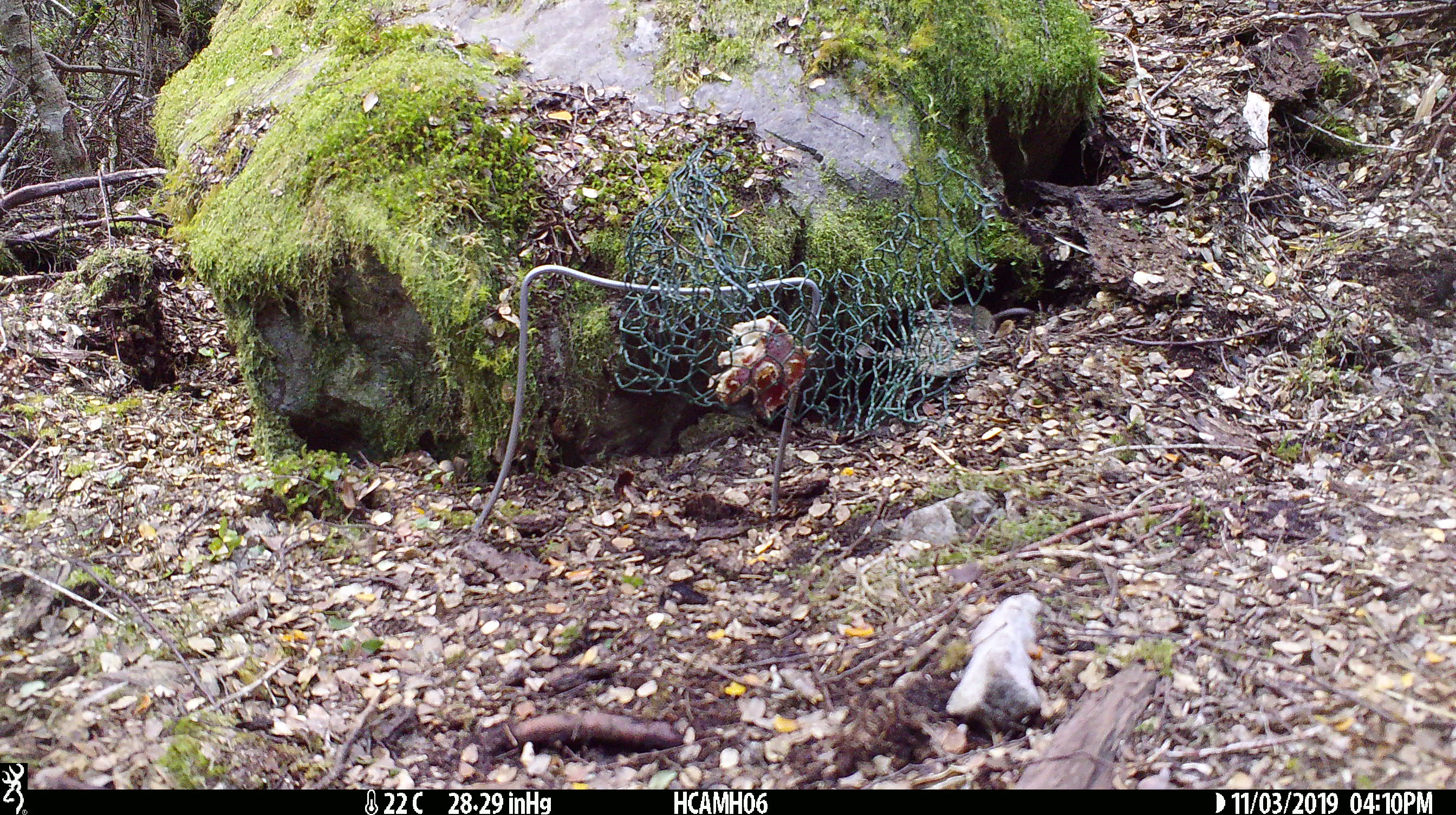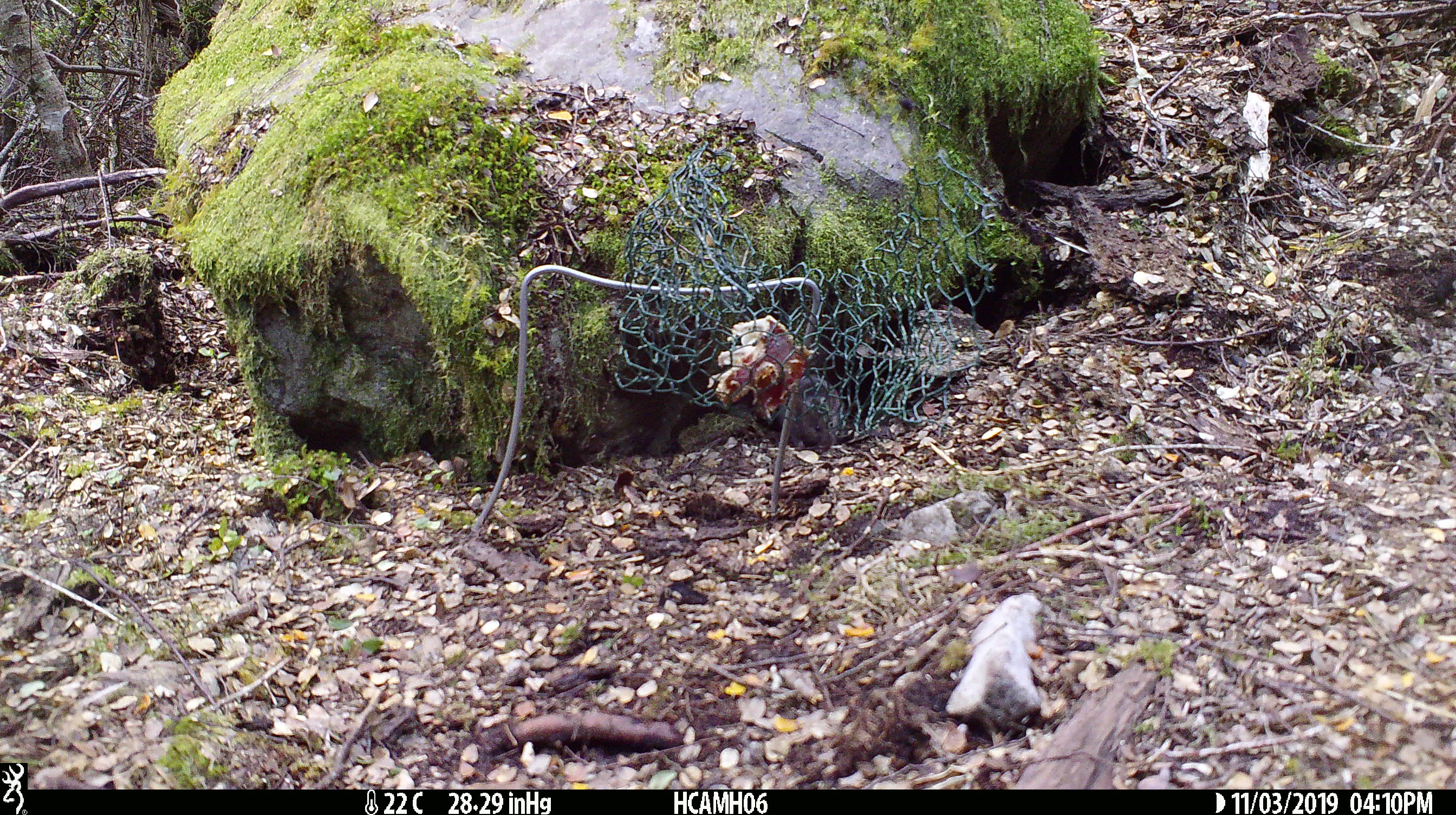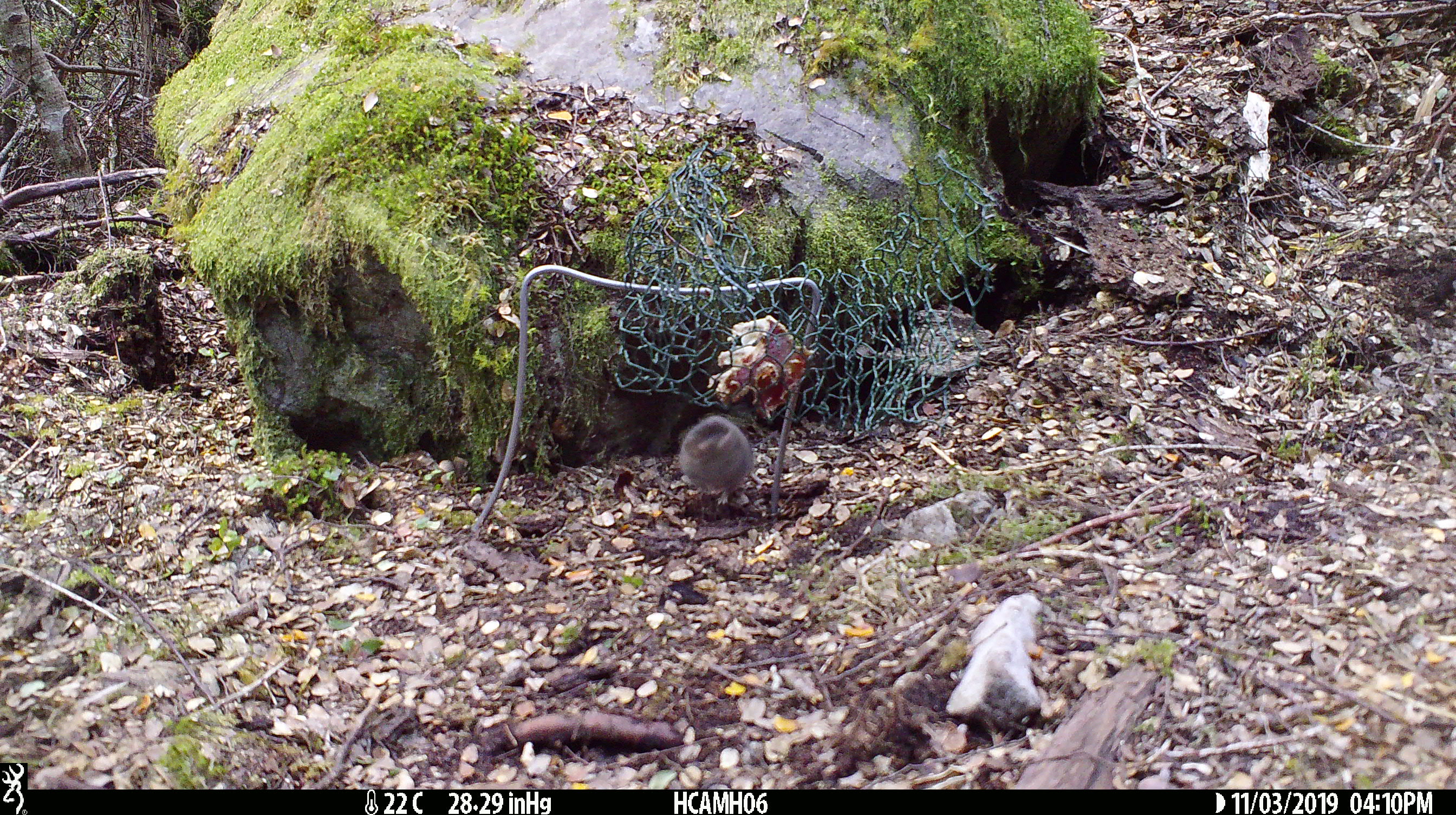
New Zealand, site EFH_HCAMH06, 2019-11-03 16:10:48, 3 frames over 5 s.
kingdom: Animalia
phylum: Chordata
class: Mammalia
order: Rodentia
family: Muridae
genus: Mus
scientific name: Mus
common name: mouse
Mouse (Mus).